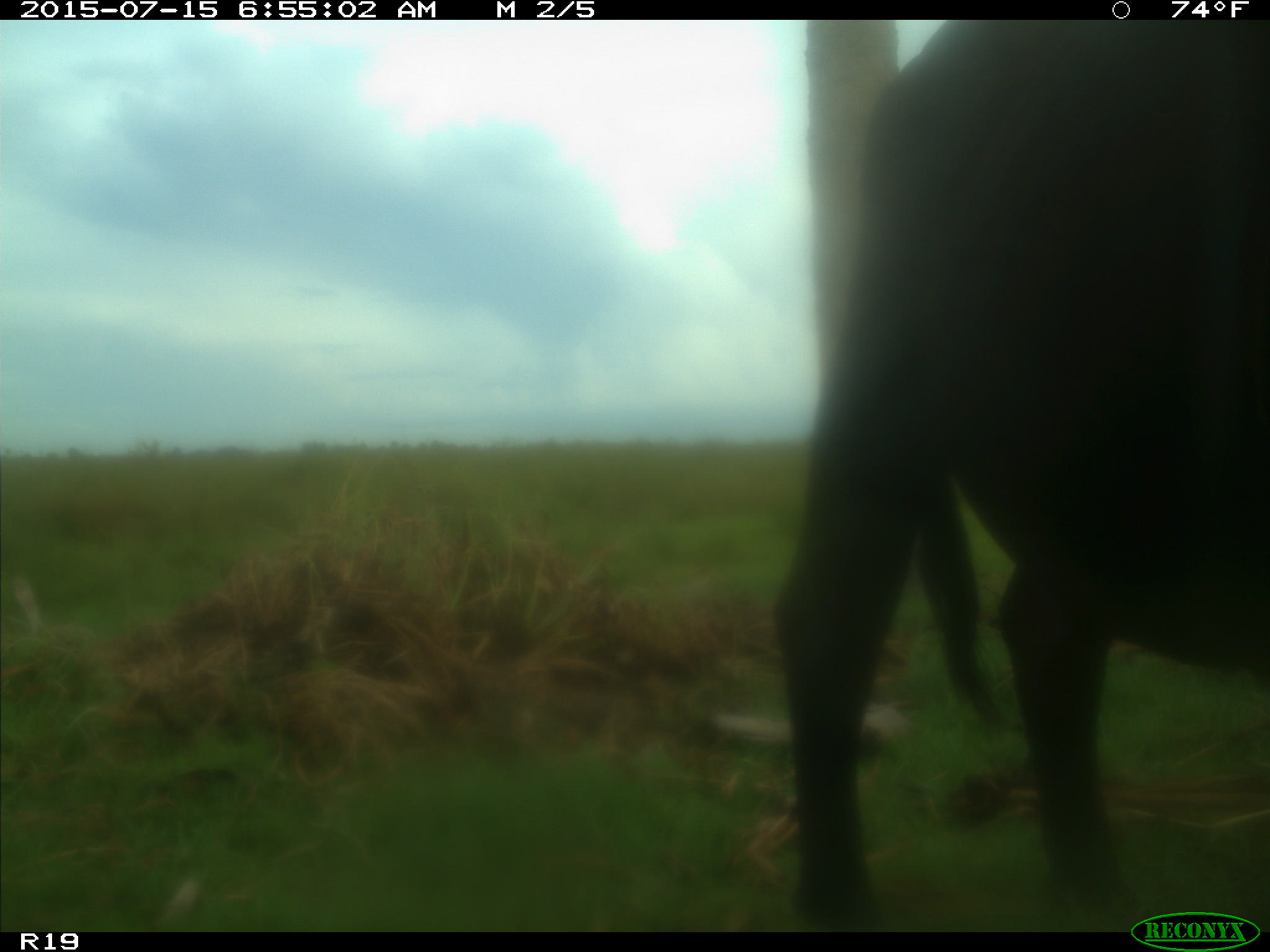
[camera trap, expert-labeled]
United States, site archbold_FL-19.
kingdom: Animalia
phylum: Chordata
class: Mammalia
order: Artiodactyla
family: Bovidae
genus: Bos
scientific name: Bos taurus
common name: domestic cow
Bos taurus (domestic cow).